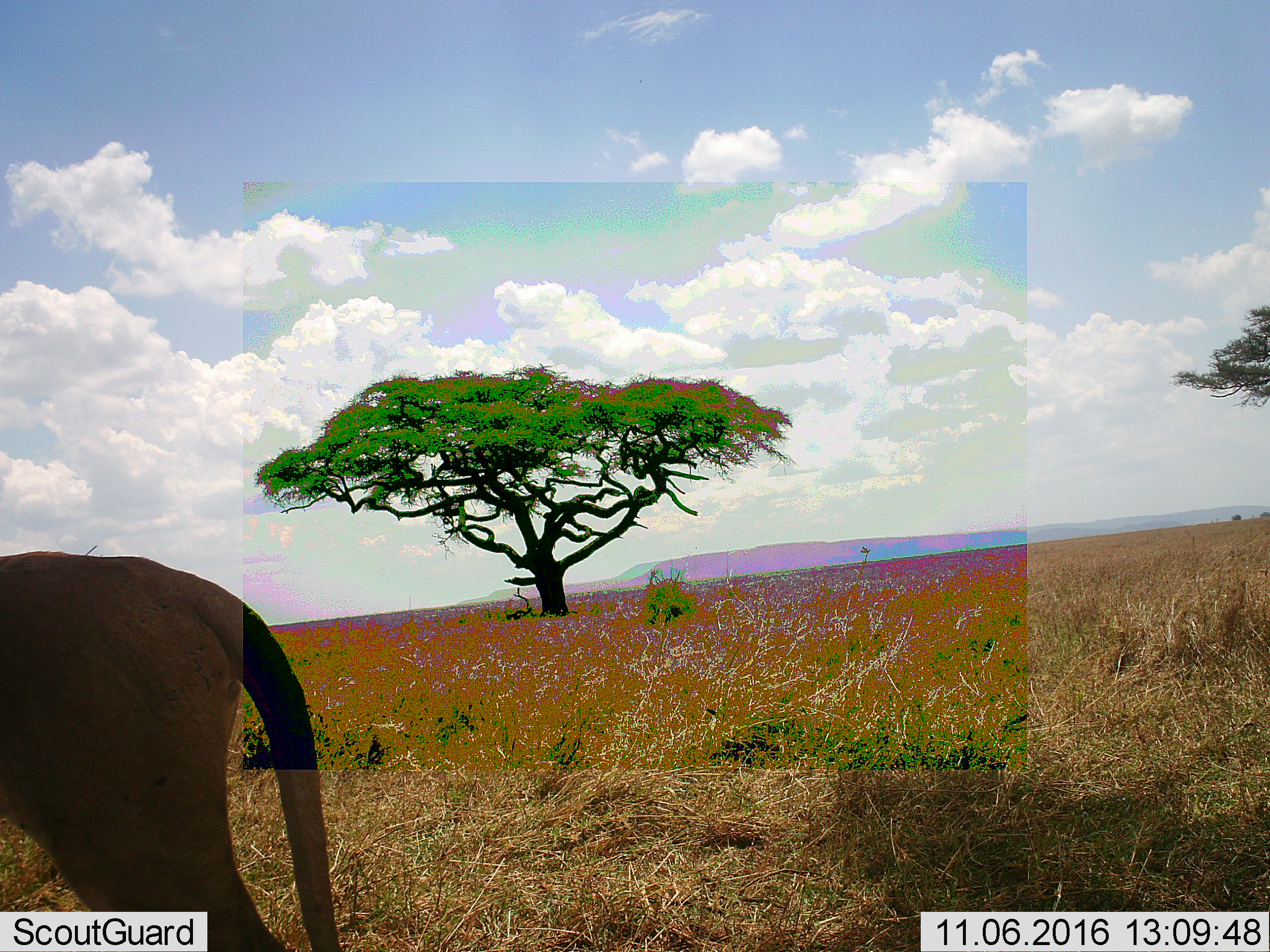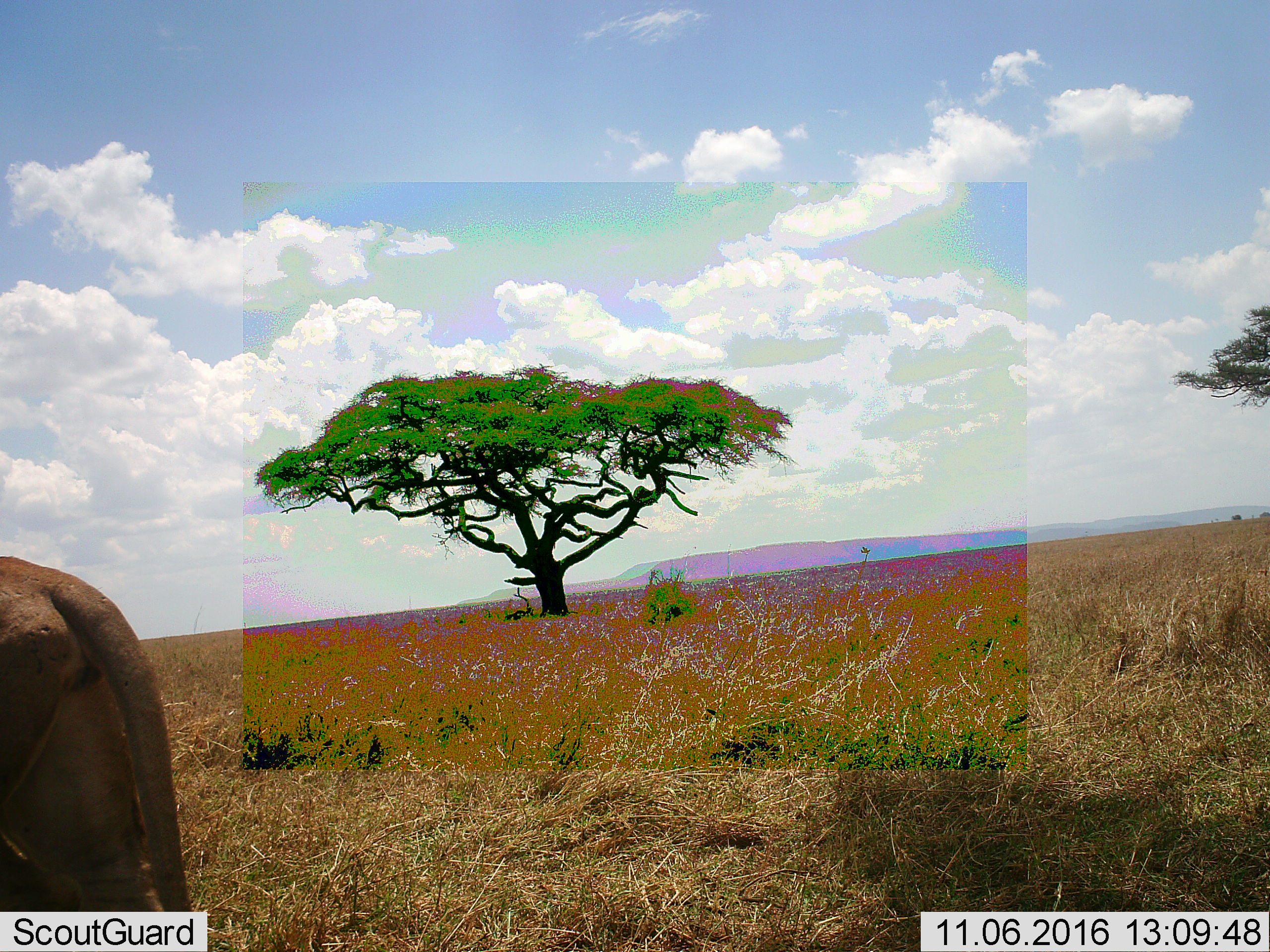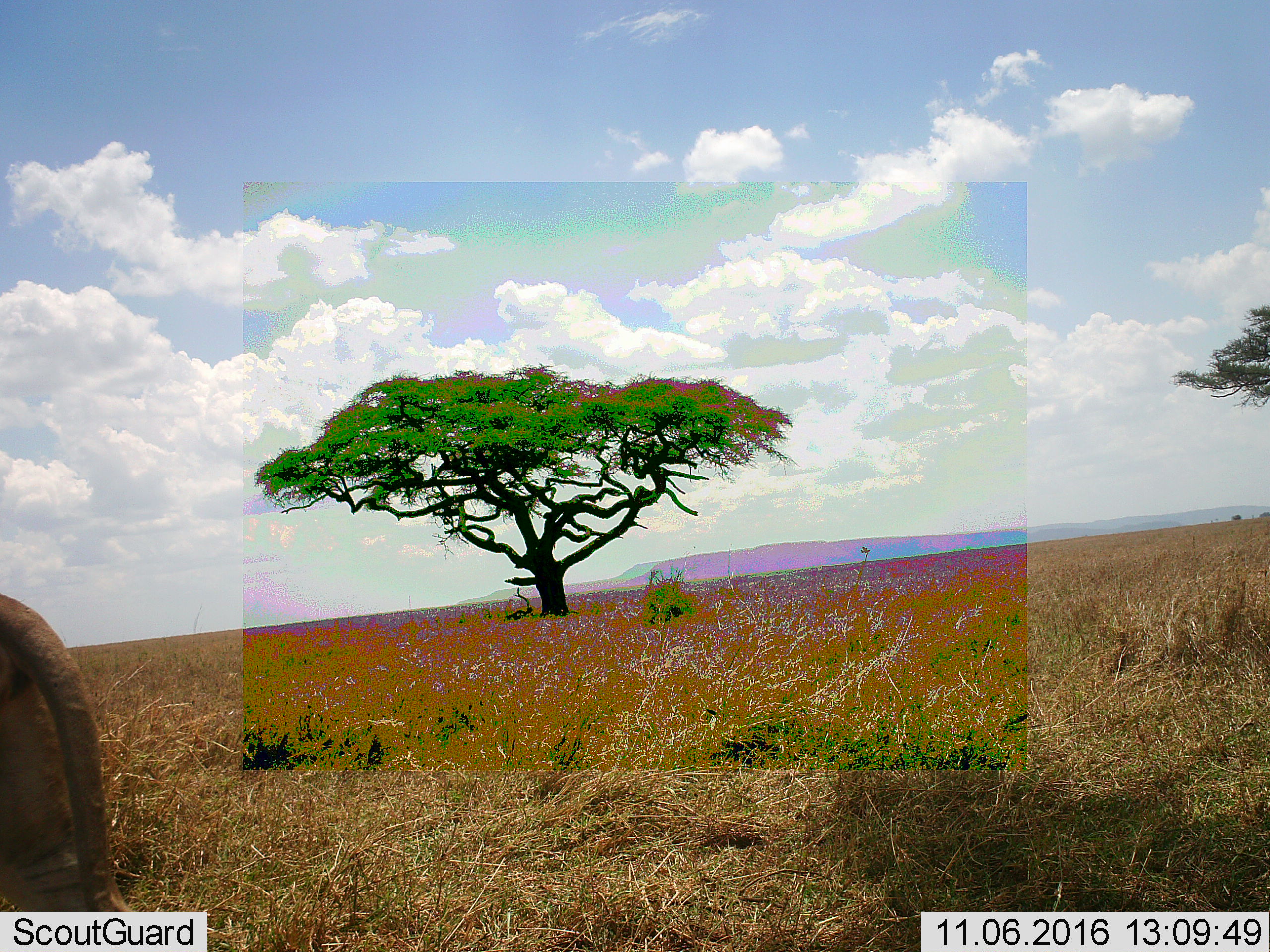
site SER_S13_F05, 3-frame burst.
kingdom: Animalia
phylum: Chordata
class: Mammalia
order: Carnivora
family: Felidae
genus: Panthera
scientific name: Panthera leo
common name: lion female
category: lionfemale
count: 1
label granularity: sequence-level